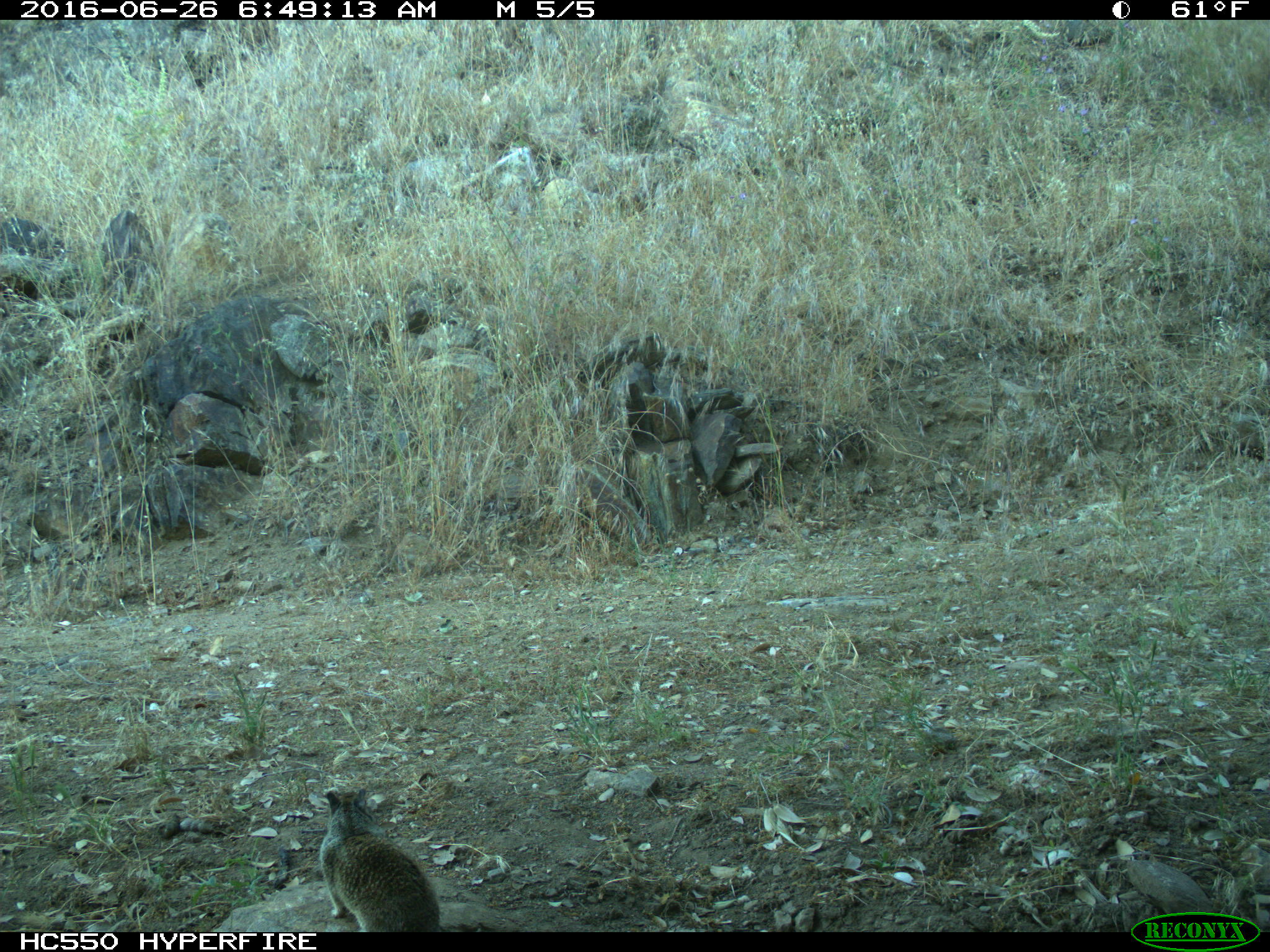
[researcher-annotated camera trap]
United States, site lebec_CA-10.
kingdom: Animalia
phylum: Chordata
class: Mammalia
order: Rodentia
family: Sciuridae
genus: Otospermophilus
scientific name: Otospermophilus beecheyi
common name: california ground squirrel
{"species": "Otospermophilus beecheyi (california ground squirrel)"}